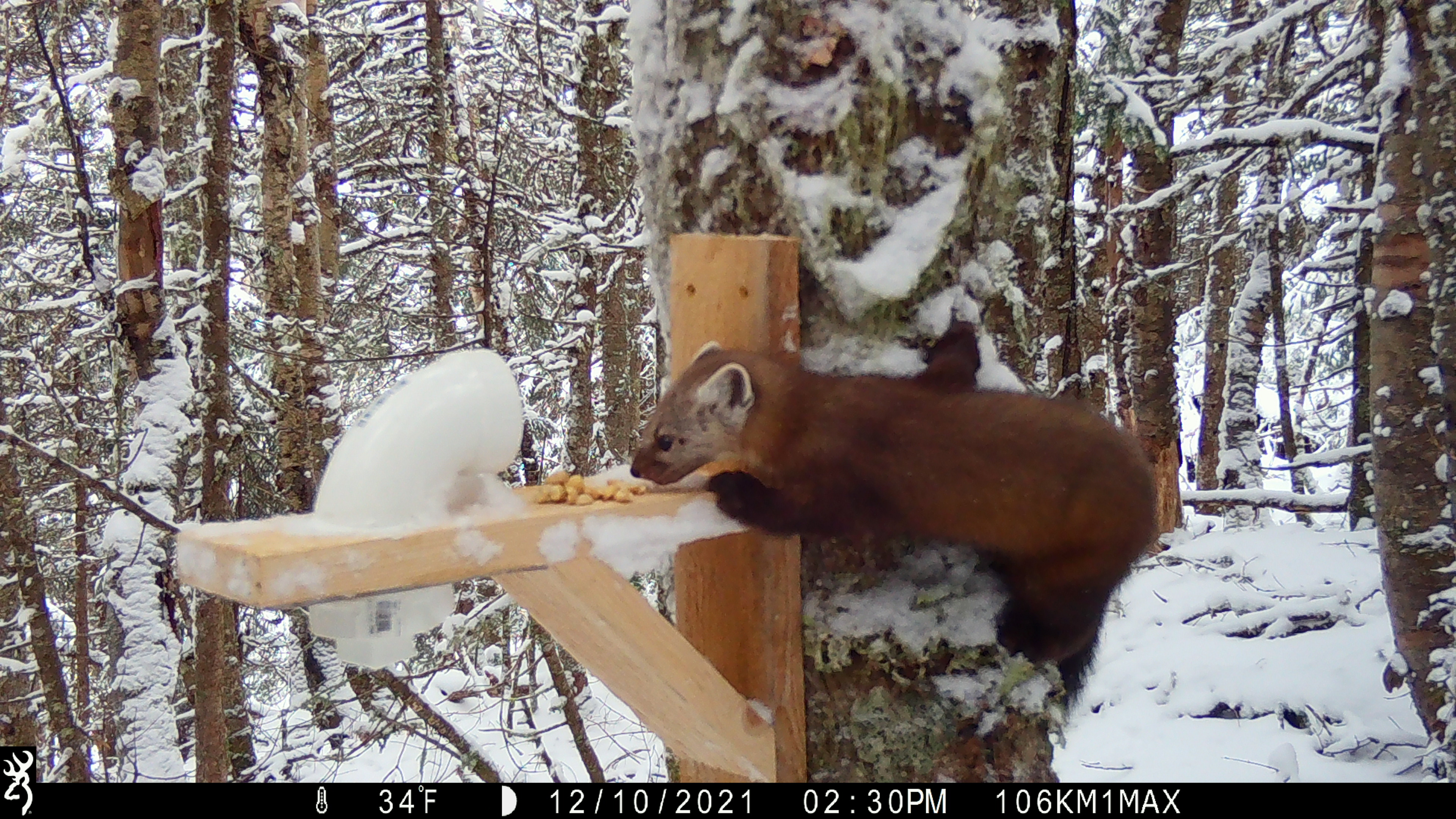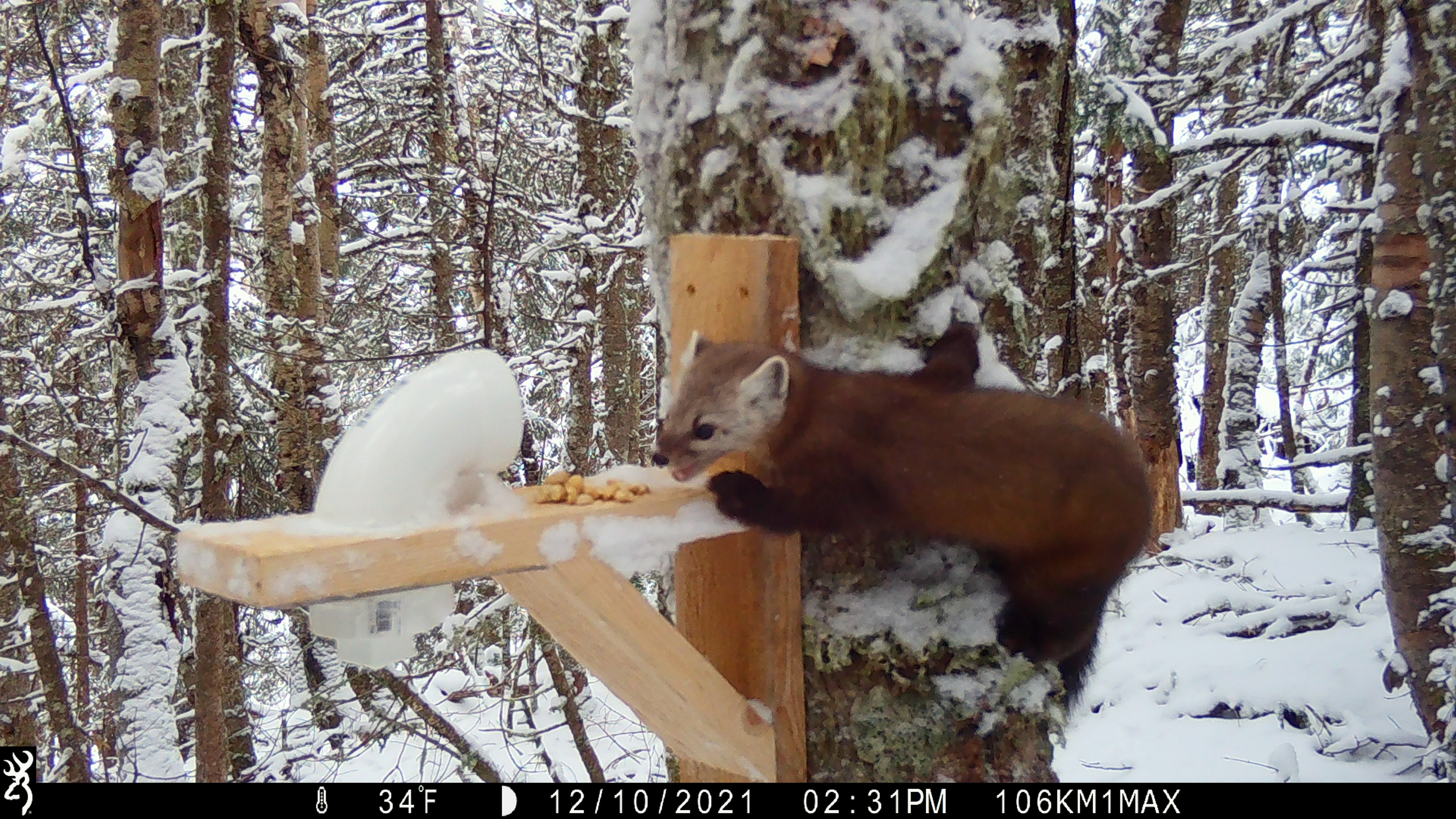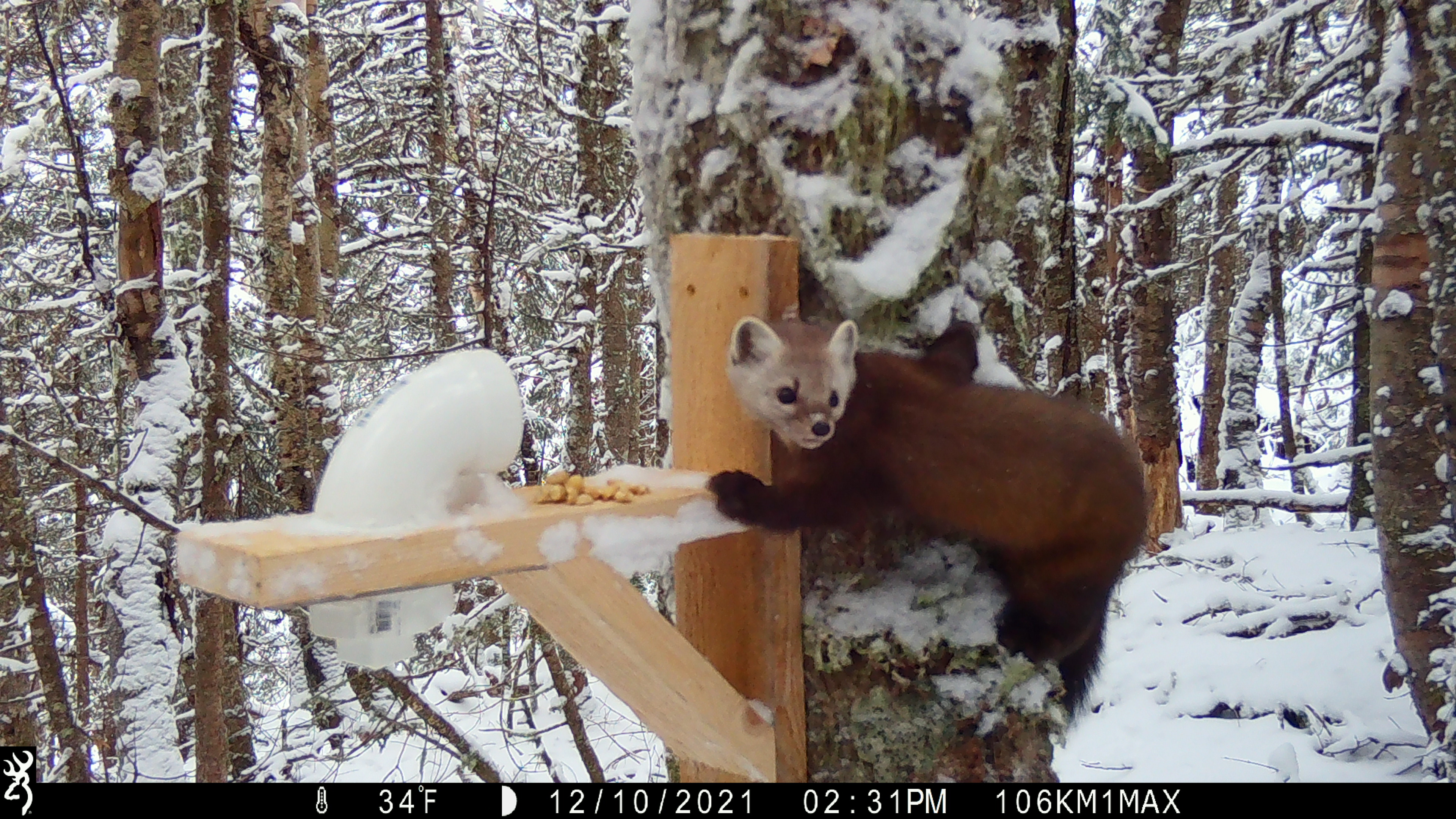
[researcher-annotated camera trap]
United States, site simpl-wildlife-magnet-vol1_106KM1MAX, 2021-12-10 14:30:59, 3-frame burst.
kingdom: Animalia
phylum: Chordata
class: Mammalia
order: Carnivora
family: Mustelidae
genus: Martes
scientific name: Martes americana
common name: american marten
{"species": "american marten (Martes americana)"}